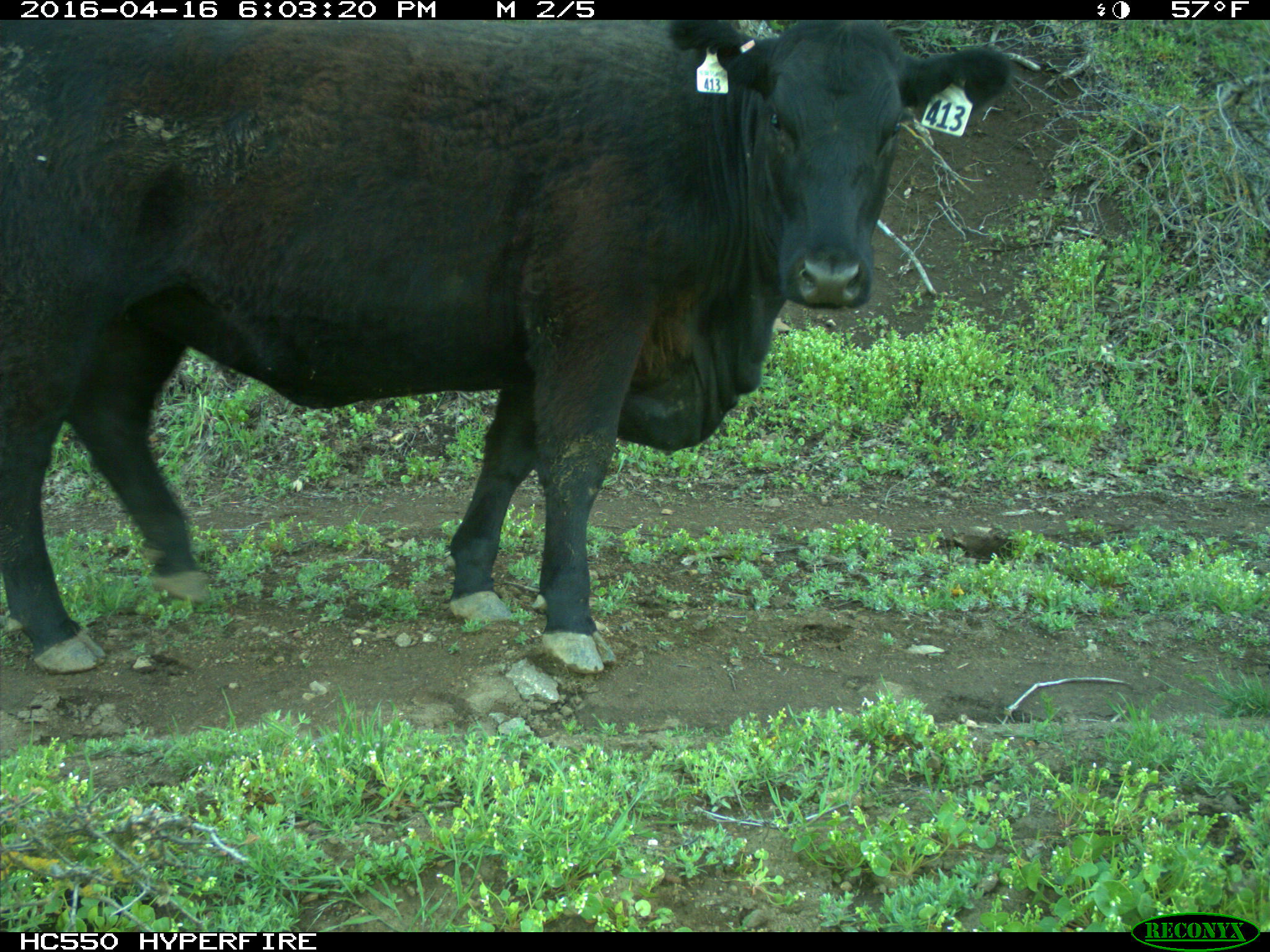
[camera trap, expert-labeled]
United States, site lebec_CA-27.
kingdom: Animalia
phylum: Chordata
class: Mammalia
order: Artiodactyla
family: Bovidae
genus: Bos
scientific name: Bos taurus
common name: domestic cow